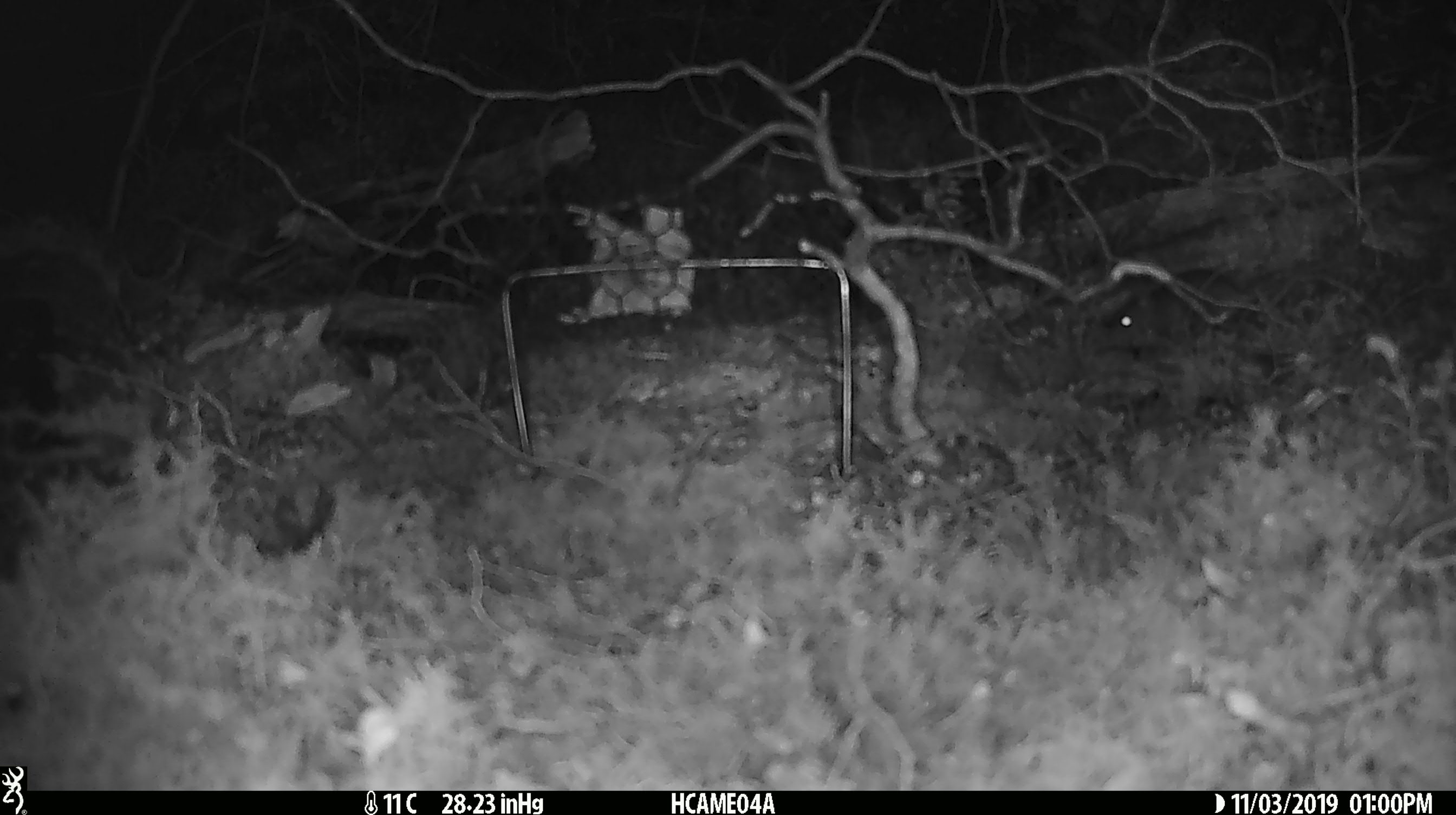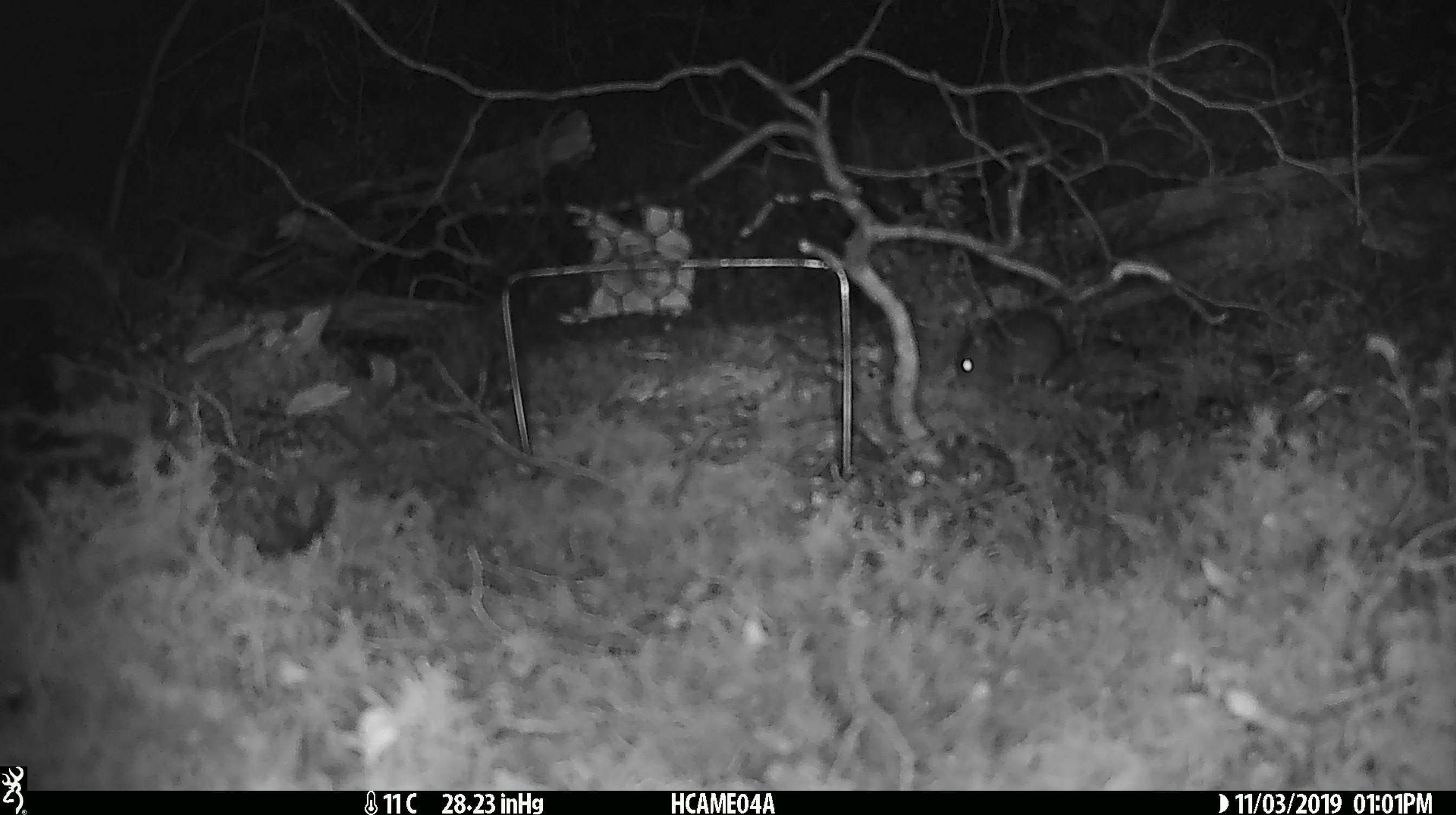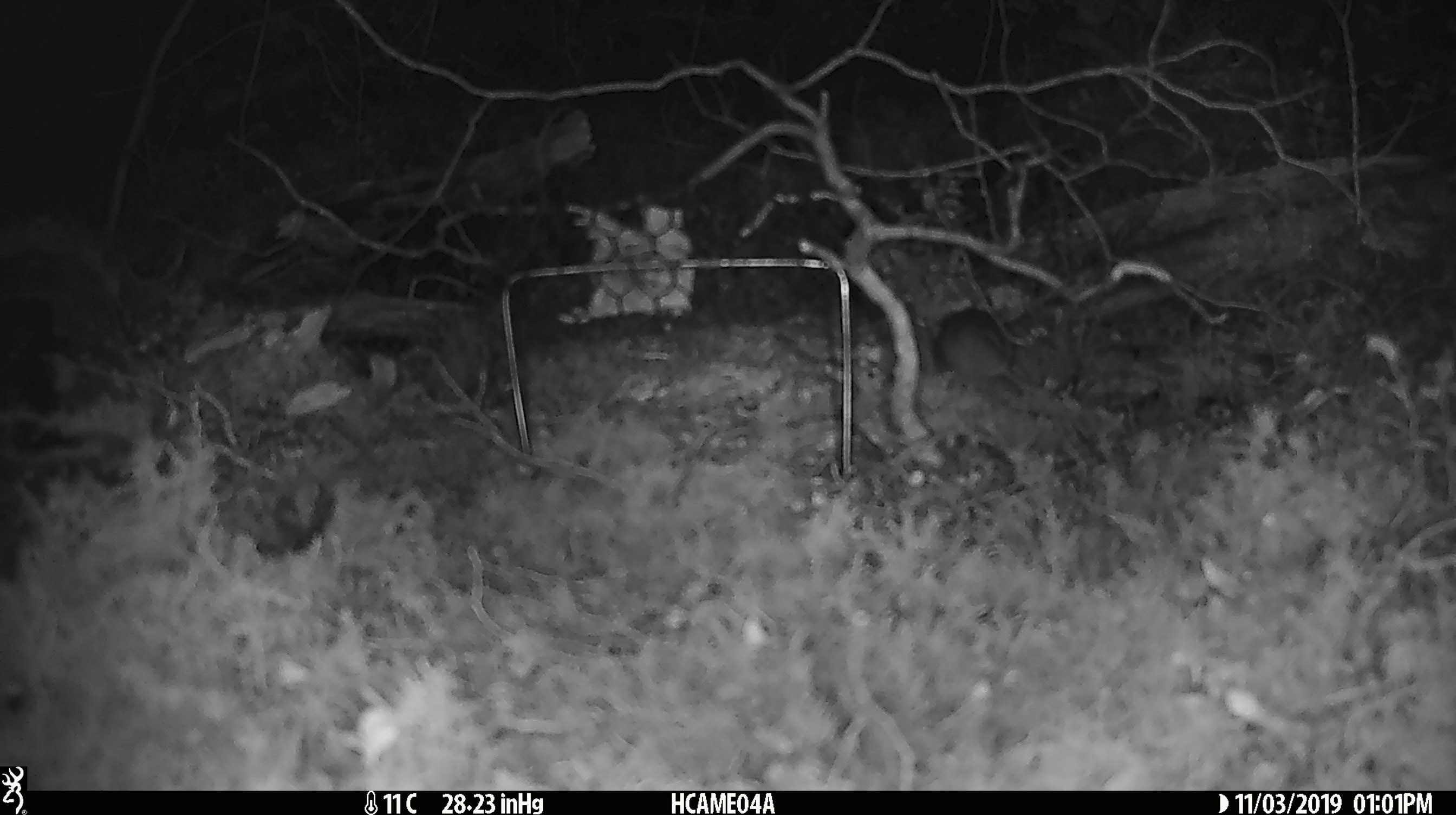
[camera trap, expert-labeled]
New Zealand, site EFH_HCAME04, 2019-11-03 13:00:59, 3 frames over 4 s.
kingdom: Animalia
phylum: Chordata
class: Mammalia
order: Rodentia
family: Muridae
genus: Mus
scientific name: Mus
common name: mouse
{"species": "mouse (Mus)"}